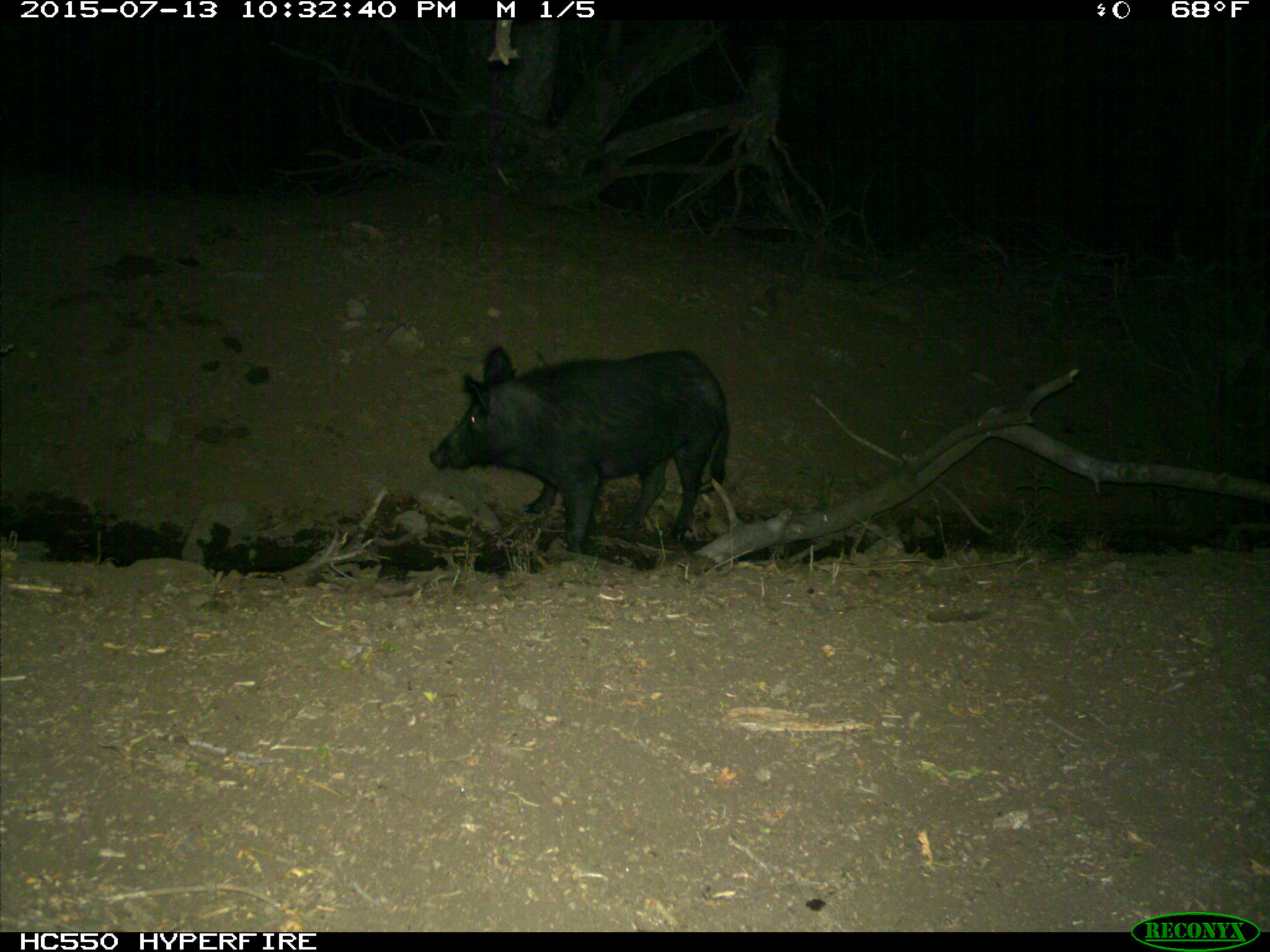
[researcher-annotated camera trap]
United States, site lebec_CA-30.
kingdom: Animalia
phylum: Chordata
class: Mammalia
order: Artiodactyla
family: Suidae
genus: Sus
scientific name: Sus scrofa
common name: wild boar